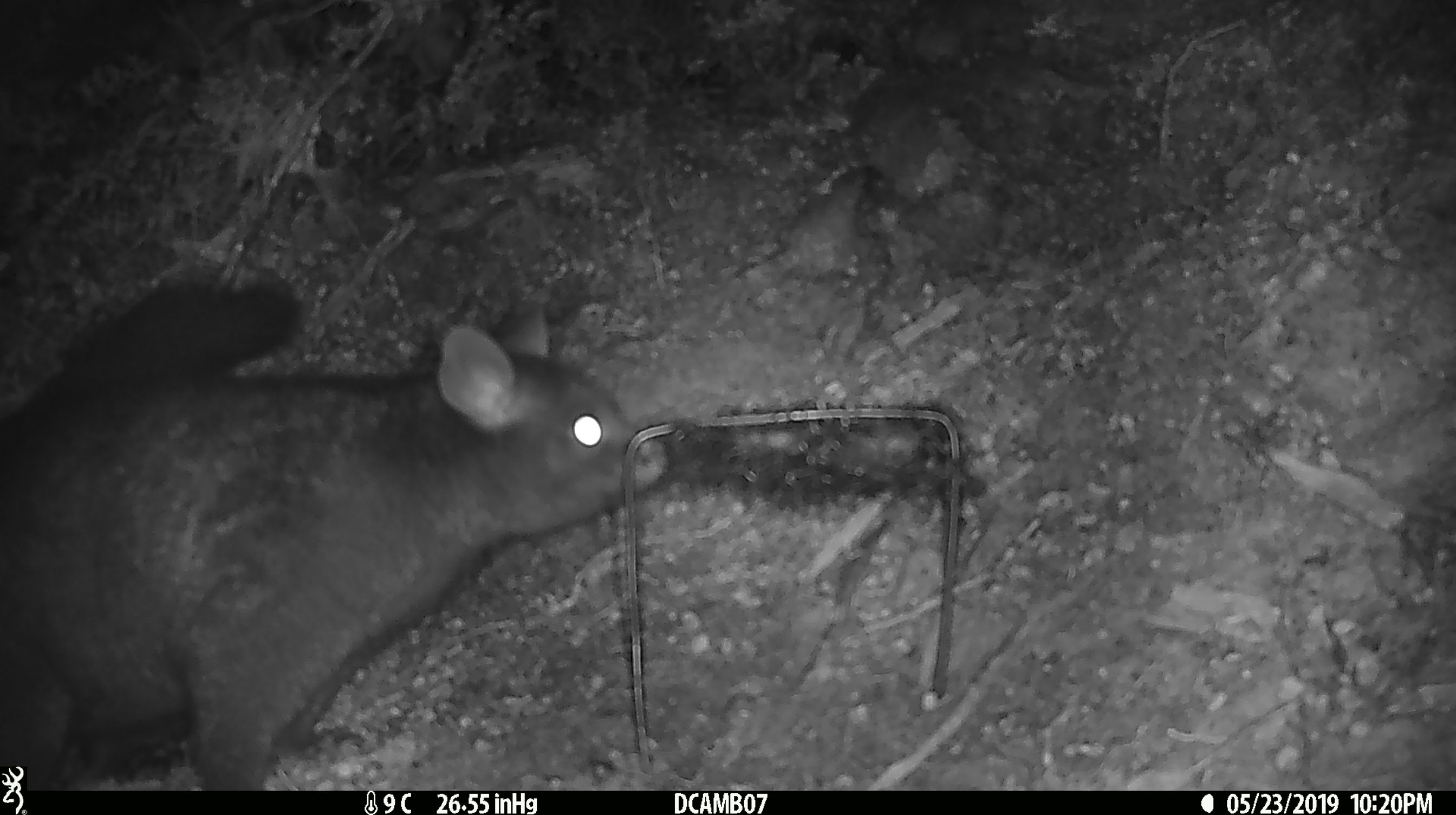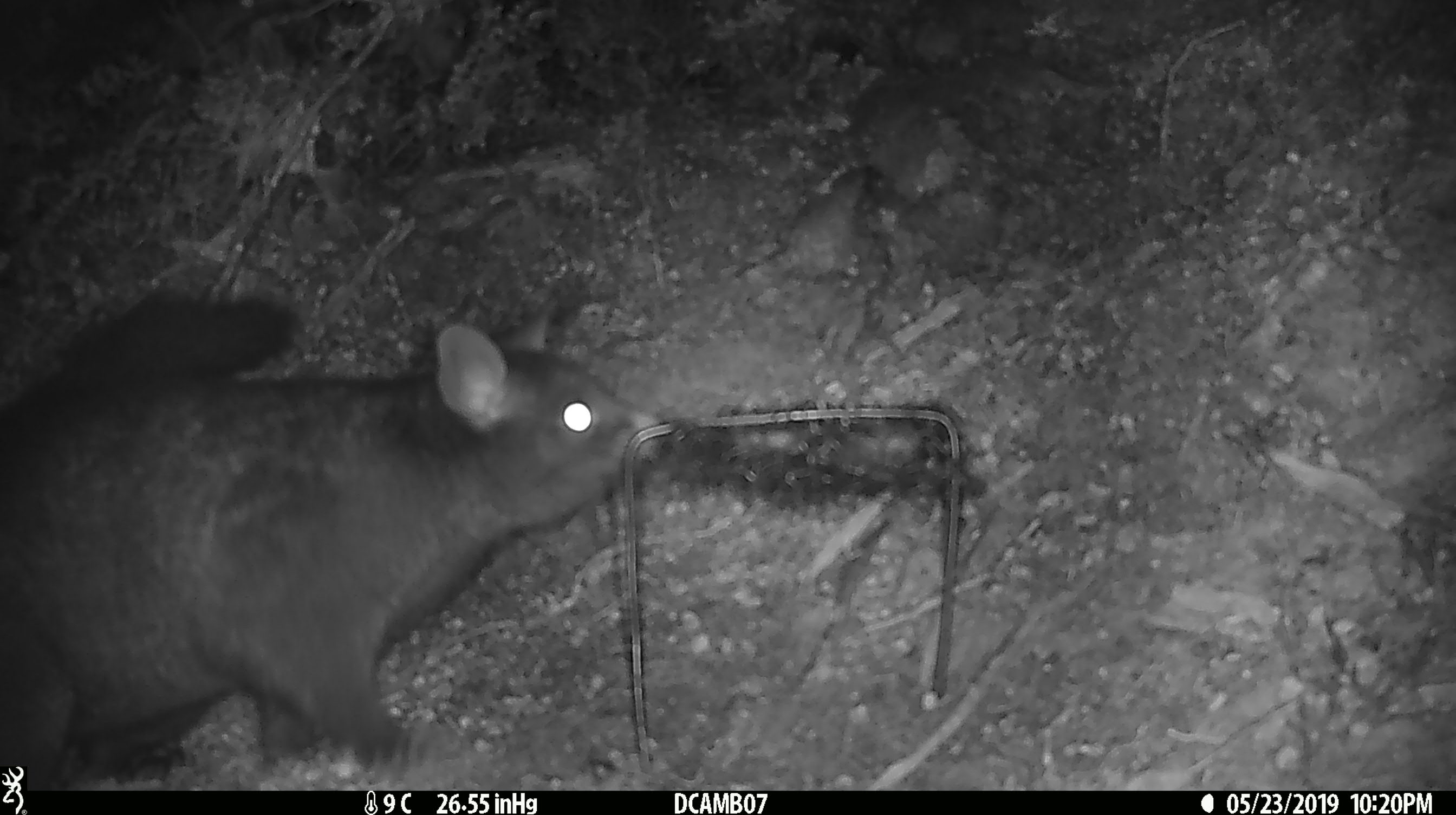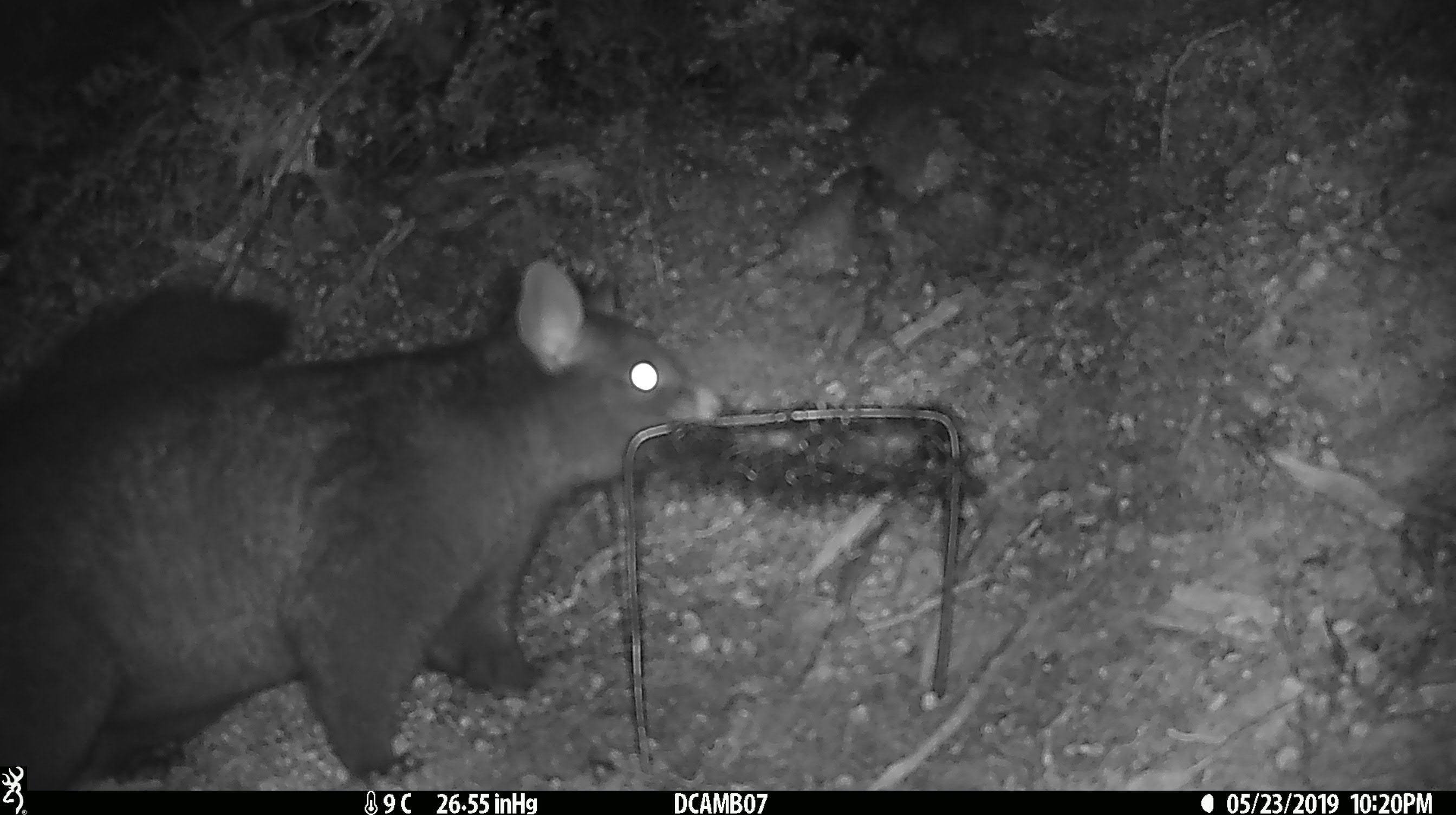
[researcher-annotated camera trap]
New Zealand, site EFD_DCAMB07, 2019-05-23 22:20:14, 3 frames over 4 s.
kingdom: Animalia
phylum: Chordata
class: Mammalia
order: Diprotodontia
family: Phalangeridae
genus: Trichosurus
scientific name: Trichosurus vulpecula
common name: common brushtail possum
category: possum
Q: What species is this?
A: Possum (common brushtail possum) (Trichosurus vulpecula).